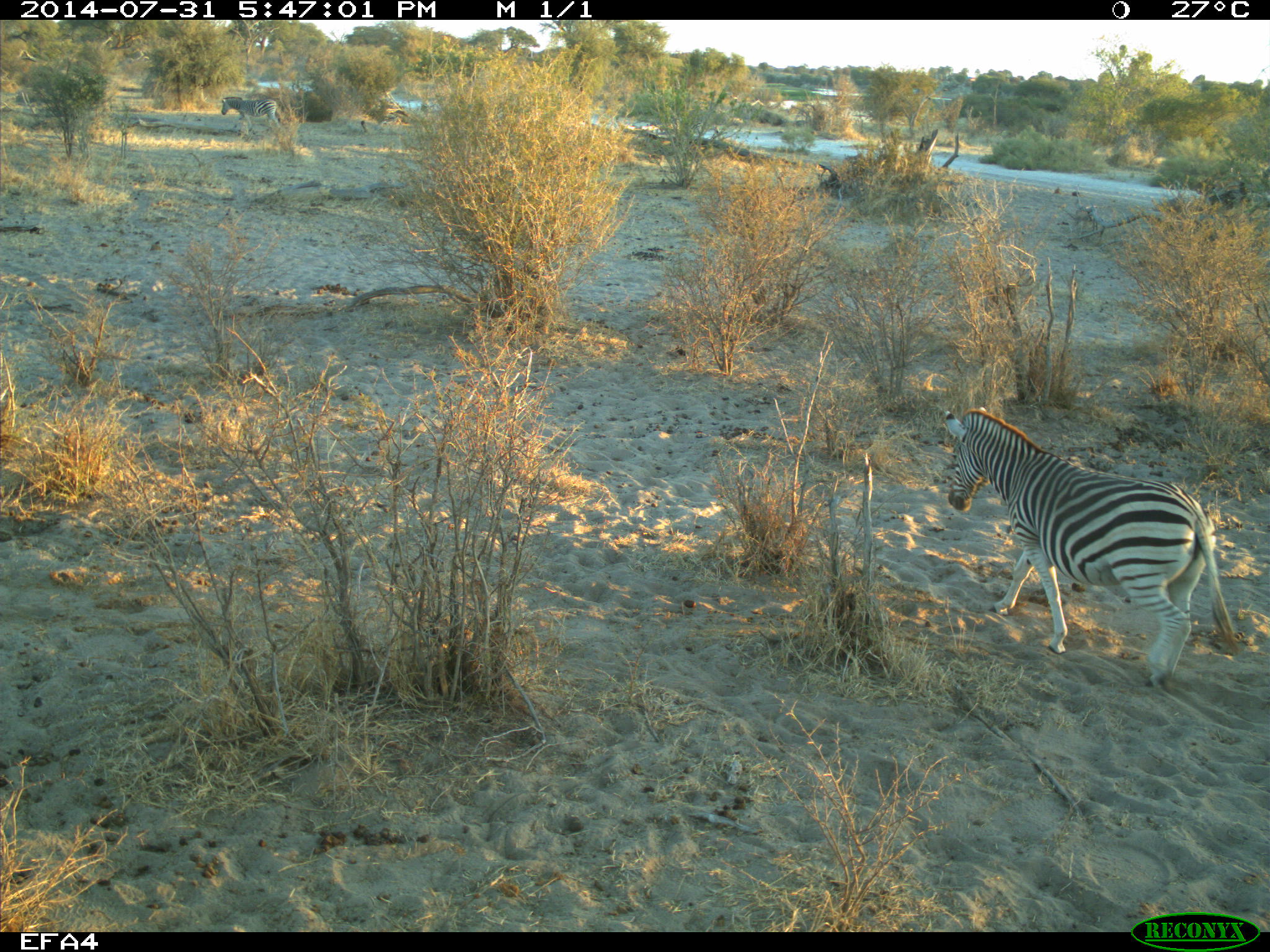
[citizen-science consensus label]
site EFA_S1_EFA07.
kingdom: Animalia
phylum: Chordata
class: Mammalia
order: Perissodactyla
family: Equidae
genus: Equus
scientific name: Equus quagga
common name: plains zebra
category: zebraplains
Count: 1.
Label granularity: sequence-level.